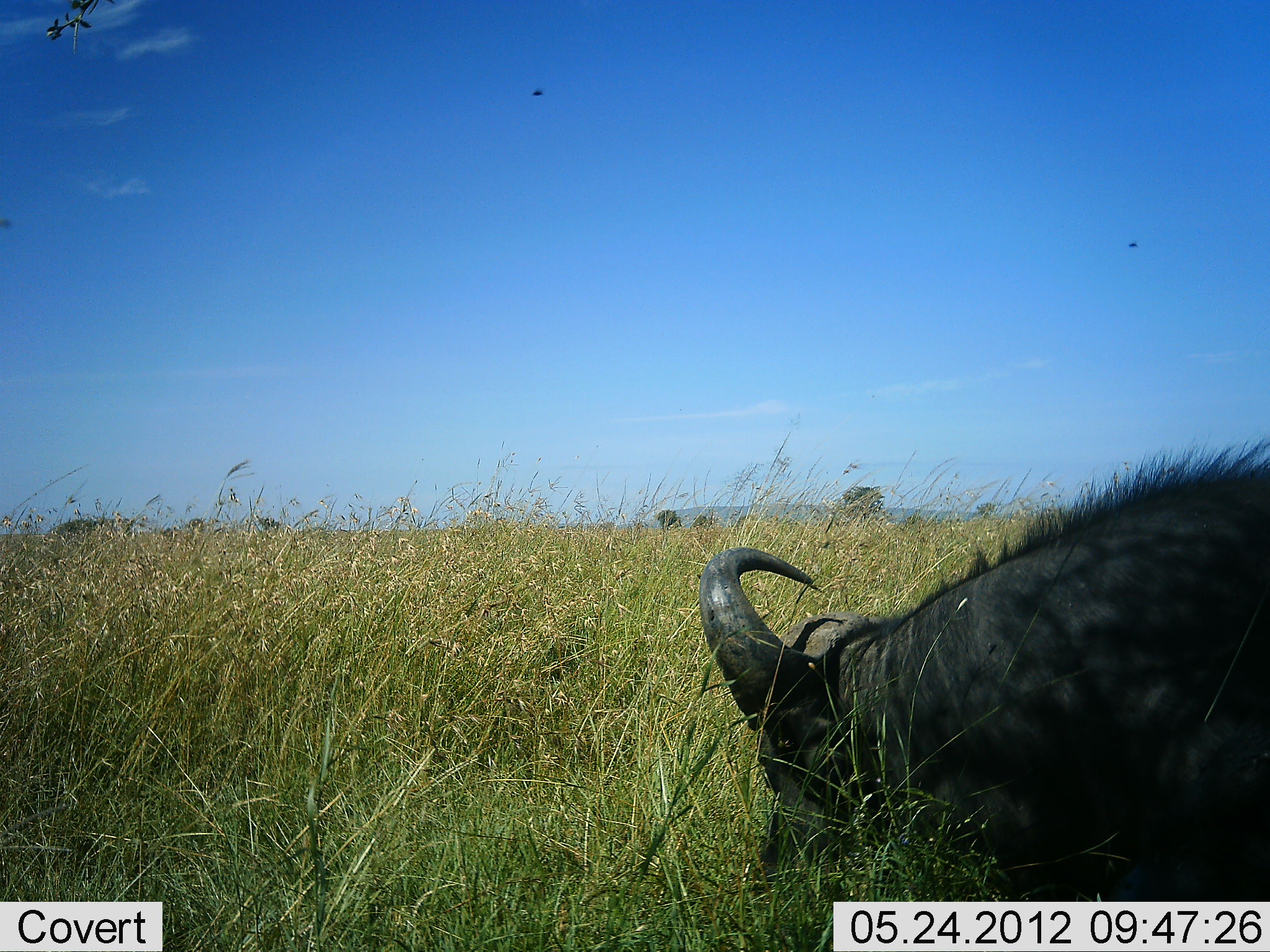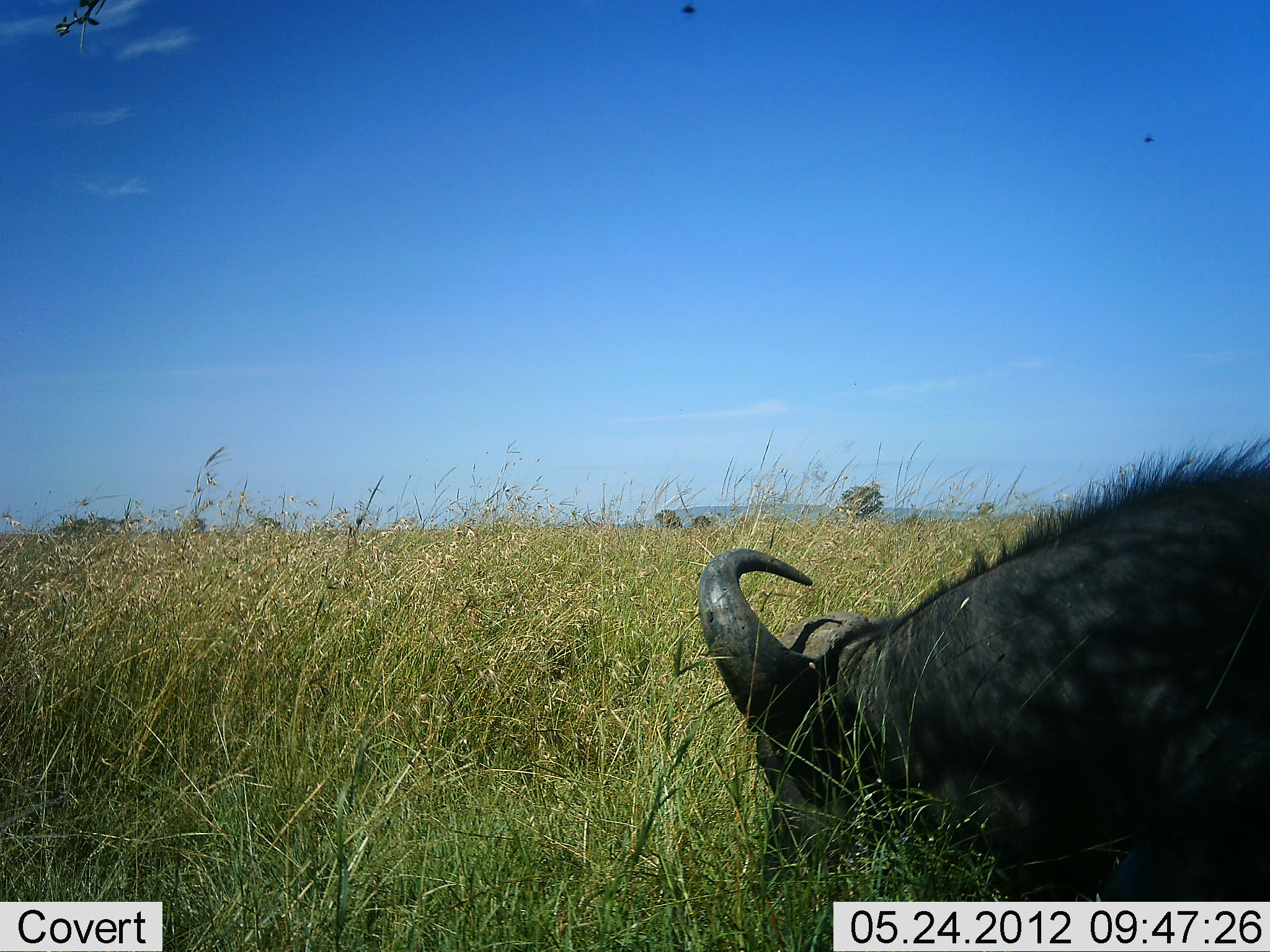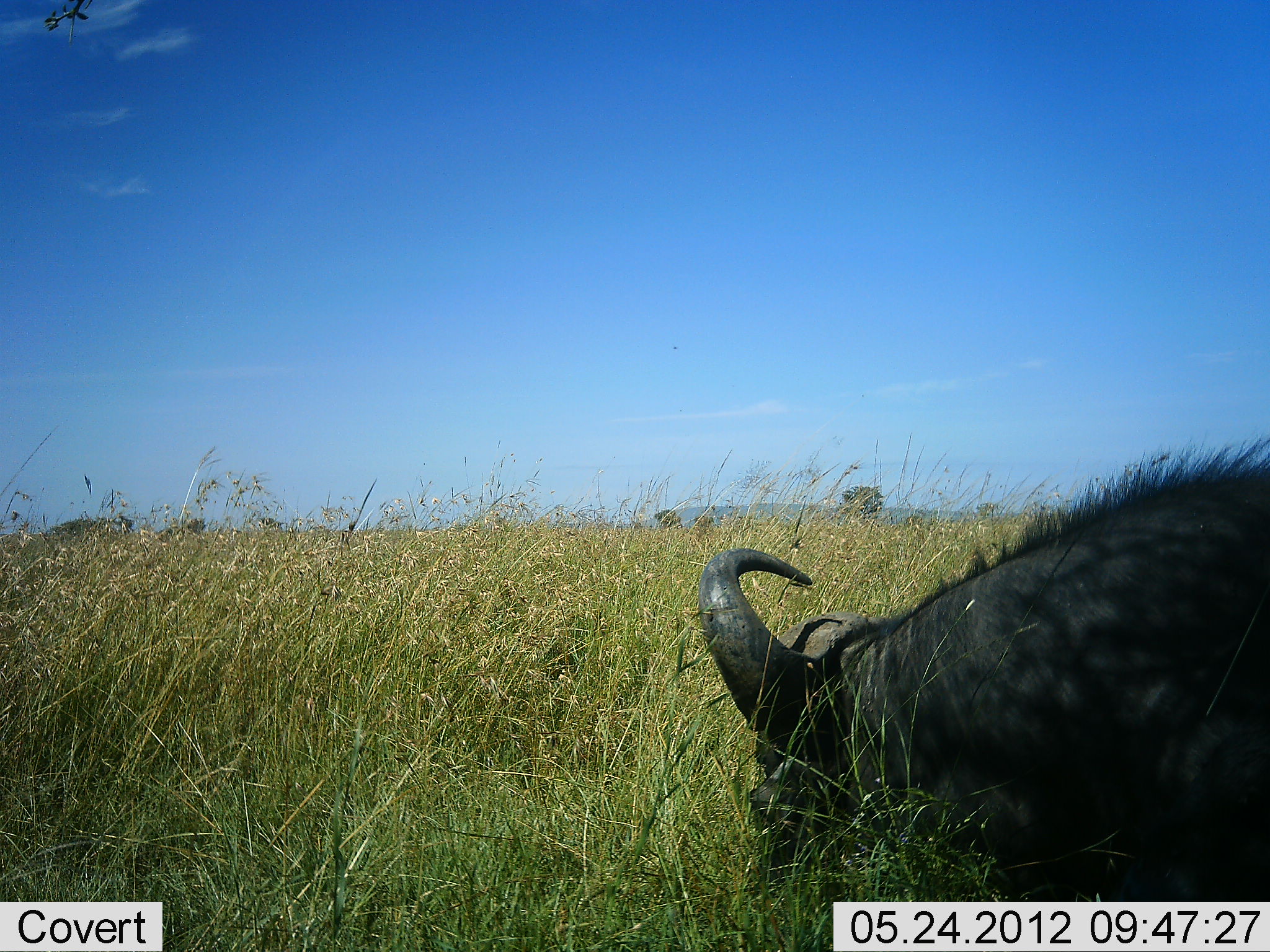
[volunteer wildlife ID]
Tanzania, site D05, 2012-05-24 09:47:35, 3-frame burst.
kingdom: Animalia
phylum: Chordata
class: Mammalia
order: Artiodactyla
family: Bovidae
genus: Syncerus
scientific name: Syncerus caffer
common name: cape buffalo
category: buffalo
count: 1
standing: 10%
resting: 60%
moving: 0%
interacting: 0%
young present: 0%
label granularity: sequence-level